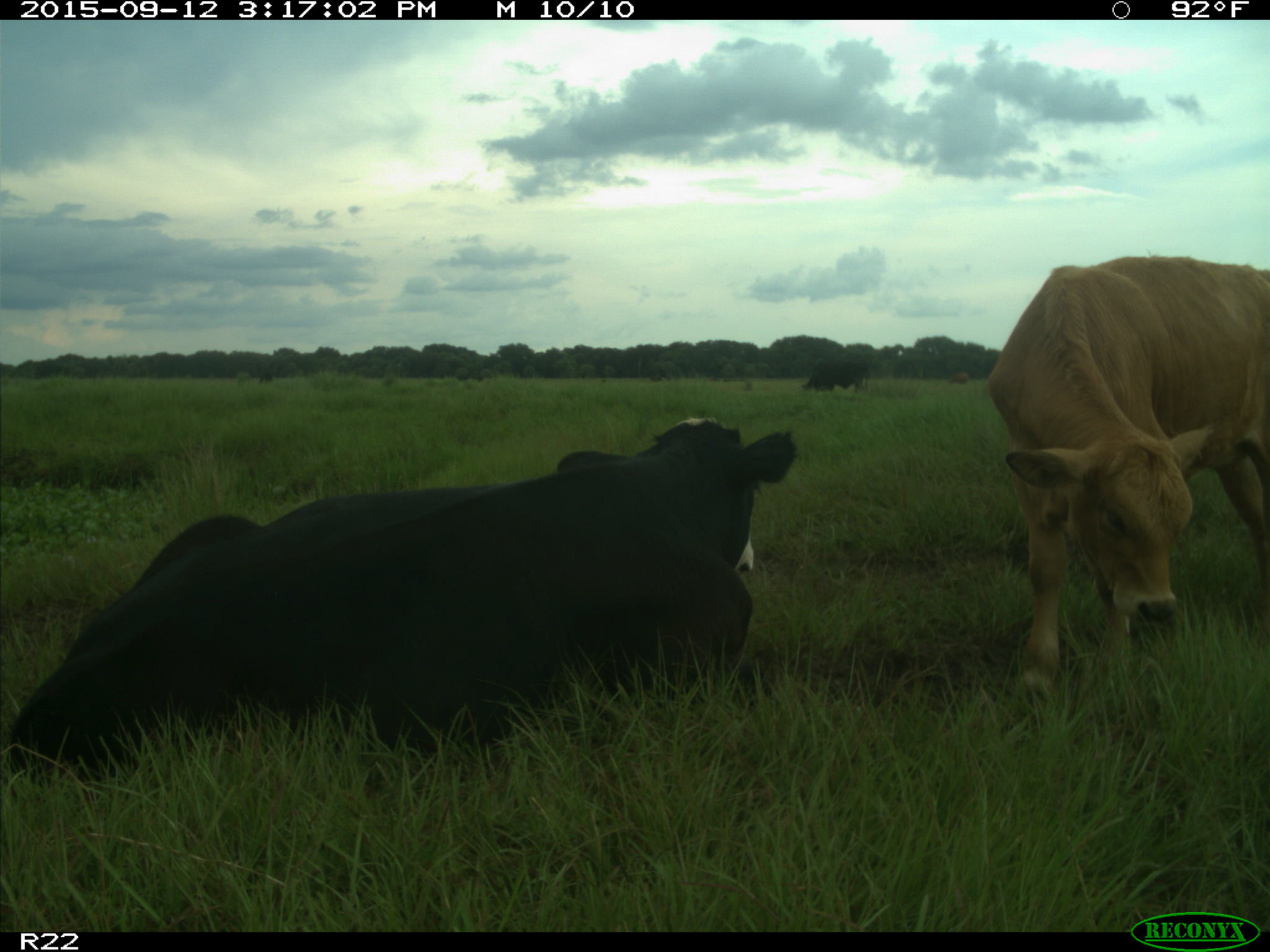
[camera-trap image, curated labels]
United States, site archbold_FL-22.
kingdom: Animalia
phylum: Chordata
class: Mammalia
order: Artiodactyla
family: Bovidae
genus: Bos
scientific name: Bos taurus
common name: domestic cow